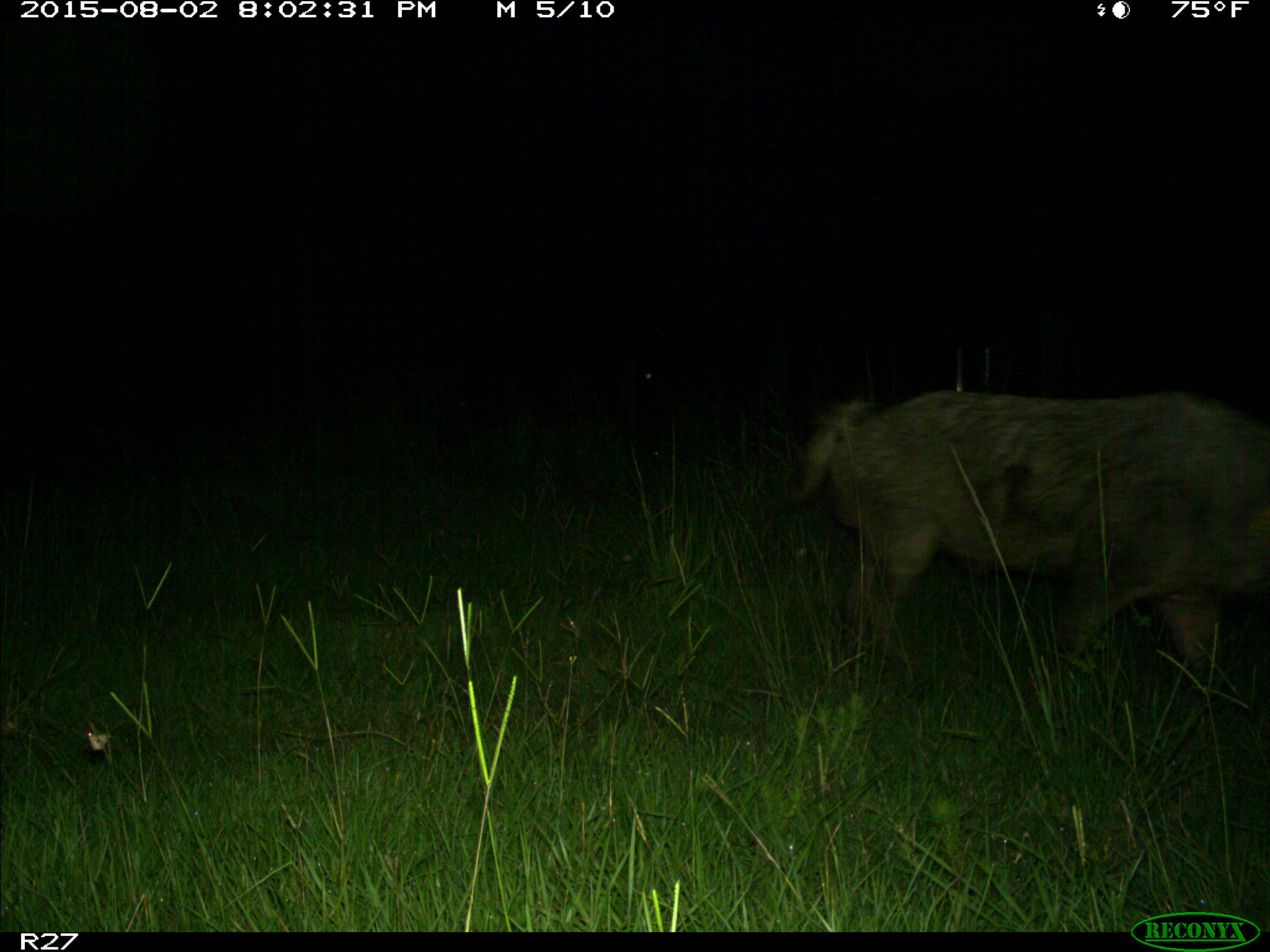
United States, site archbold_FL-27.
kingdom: Animalia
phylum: Chordata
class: Mammalia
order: Artiodactyla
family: Suidae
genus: Sus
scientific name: Sus scrofa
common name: wild boar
Sus scrofa (wild boar).